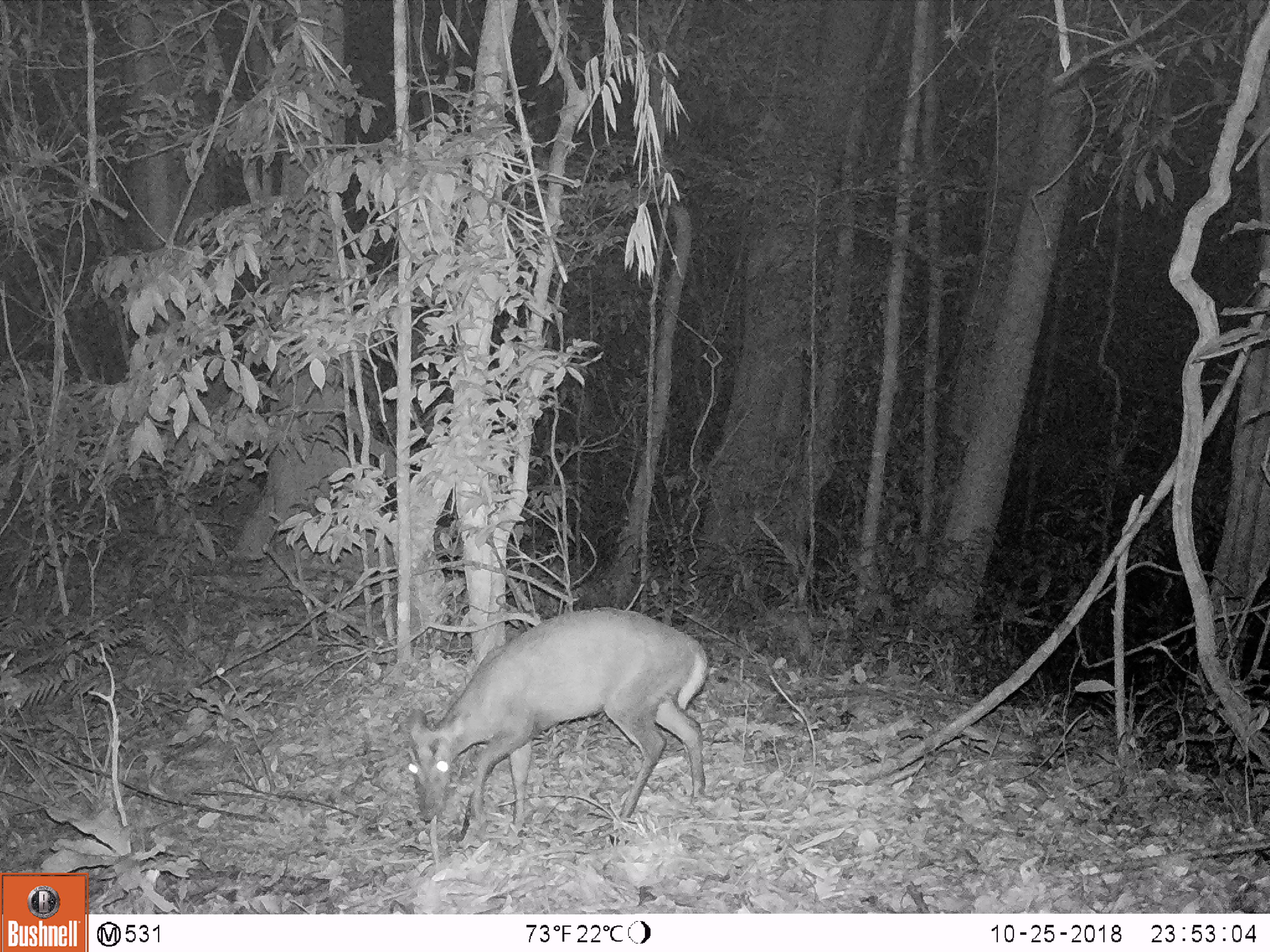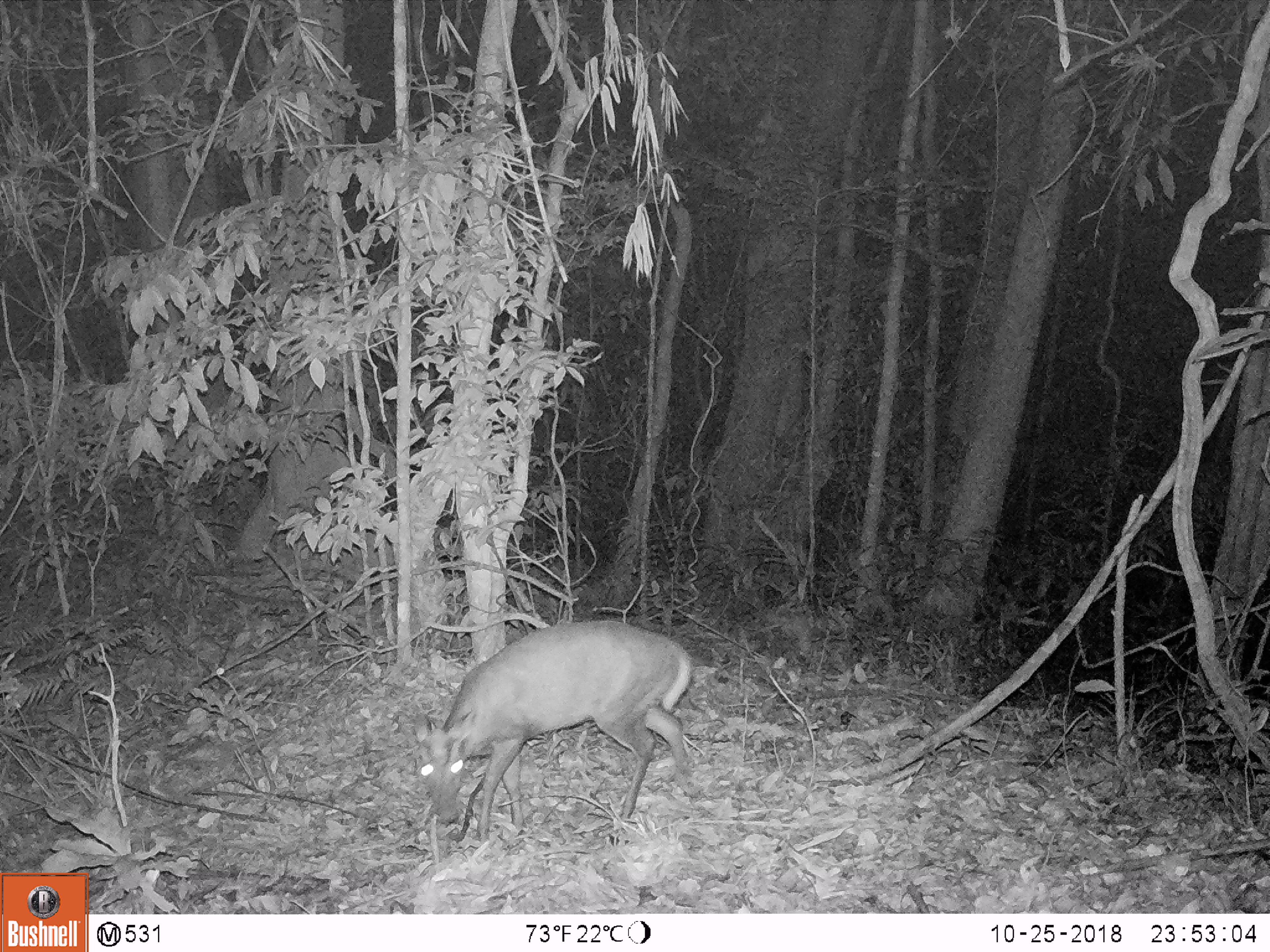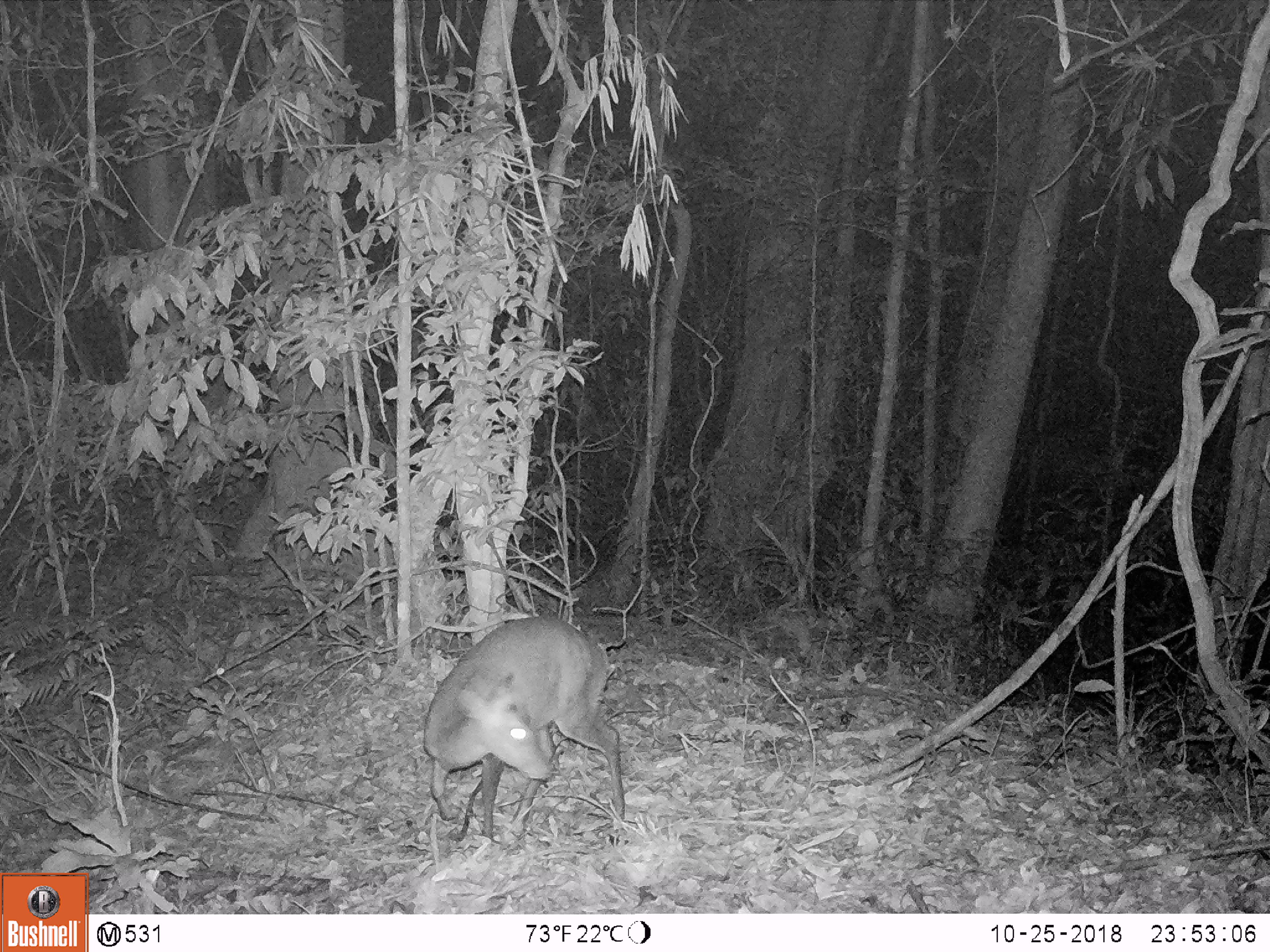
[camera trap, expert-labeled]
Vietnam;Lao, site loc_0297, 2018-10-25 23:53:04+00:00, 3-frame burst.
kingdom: Animalia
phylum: Chordata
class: Mammalia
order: Artiodactyla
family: Cervidae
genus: Muntiacus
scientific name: Muntiacus rooseveltorum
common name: roosevelt's muntjac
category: roosevelts muntjac group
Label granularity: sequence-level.